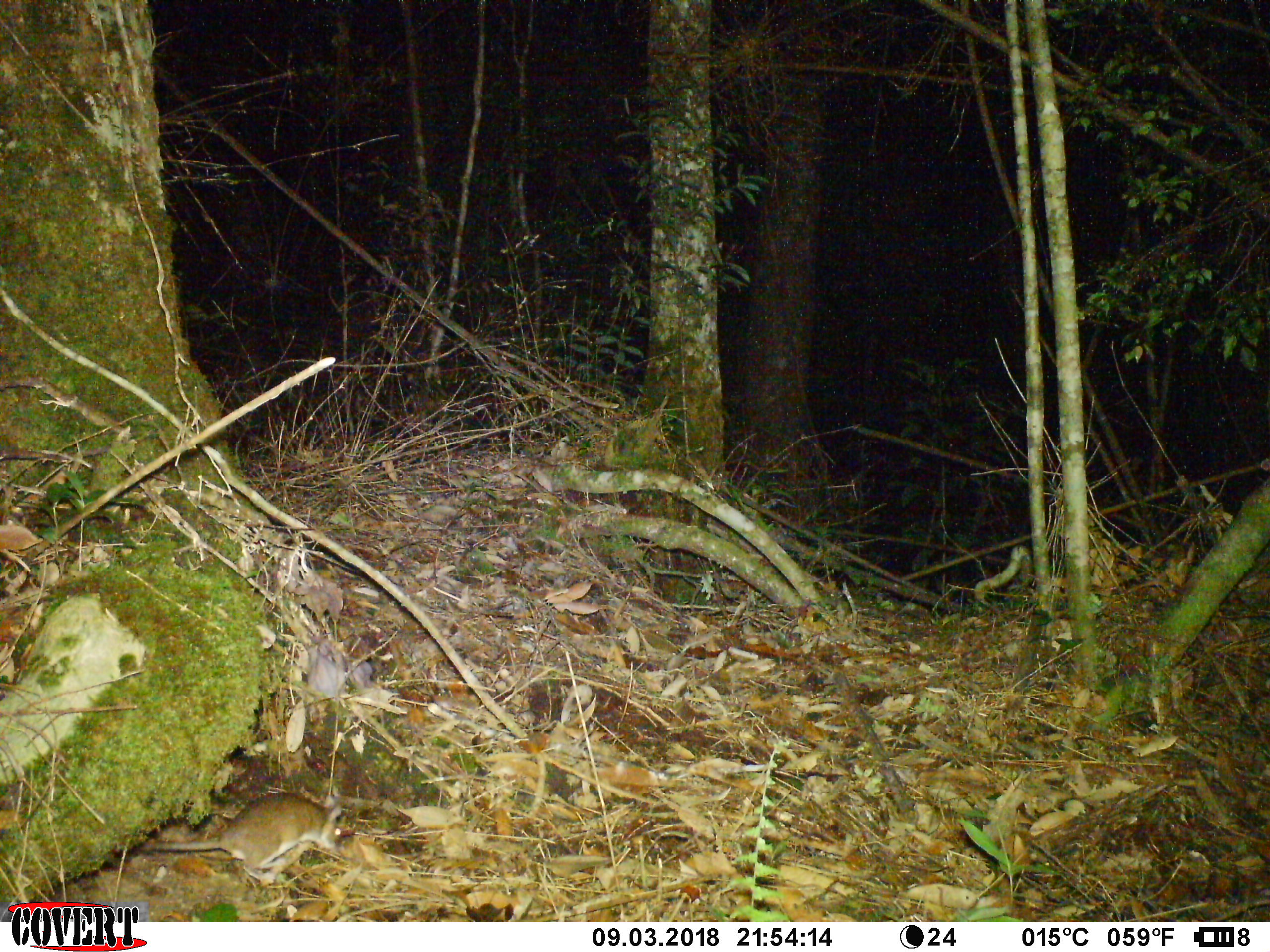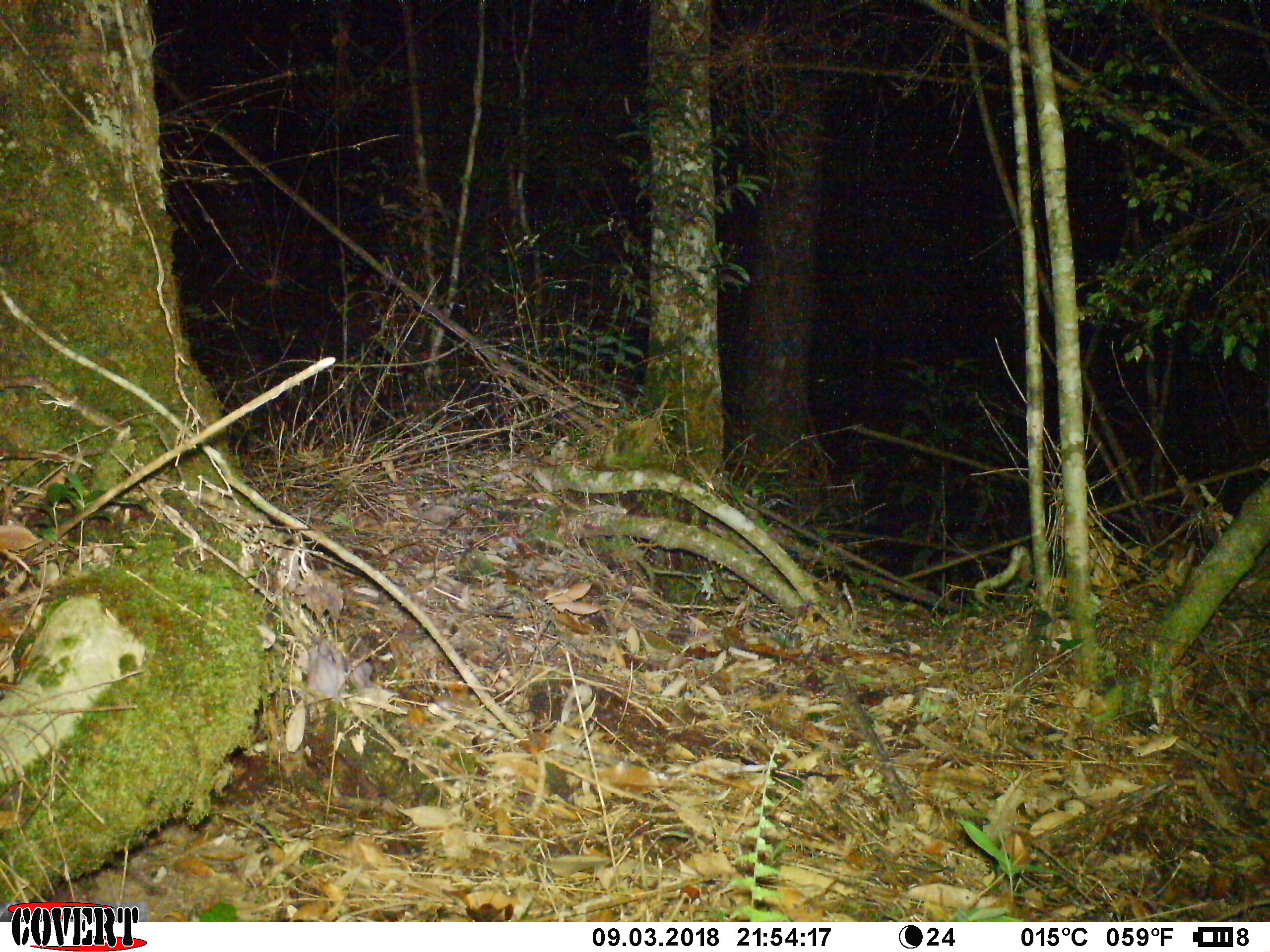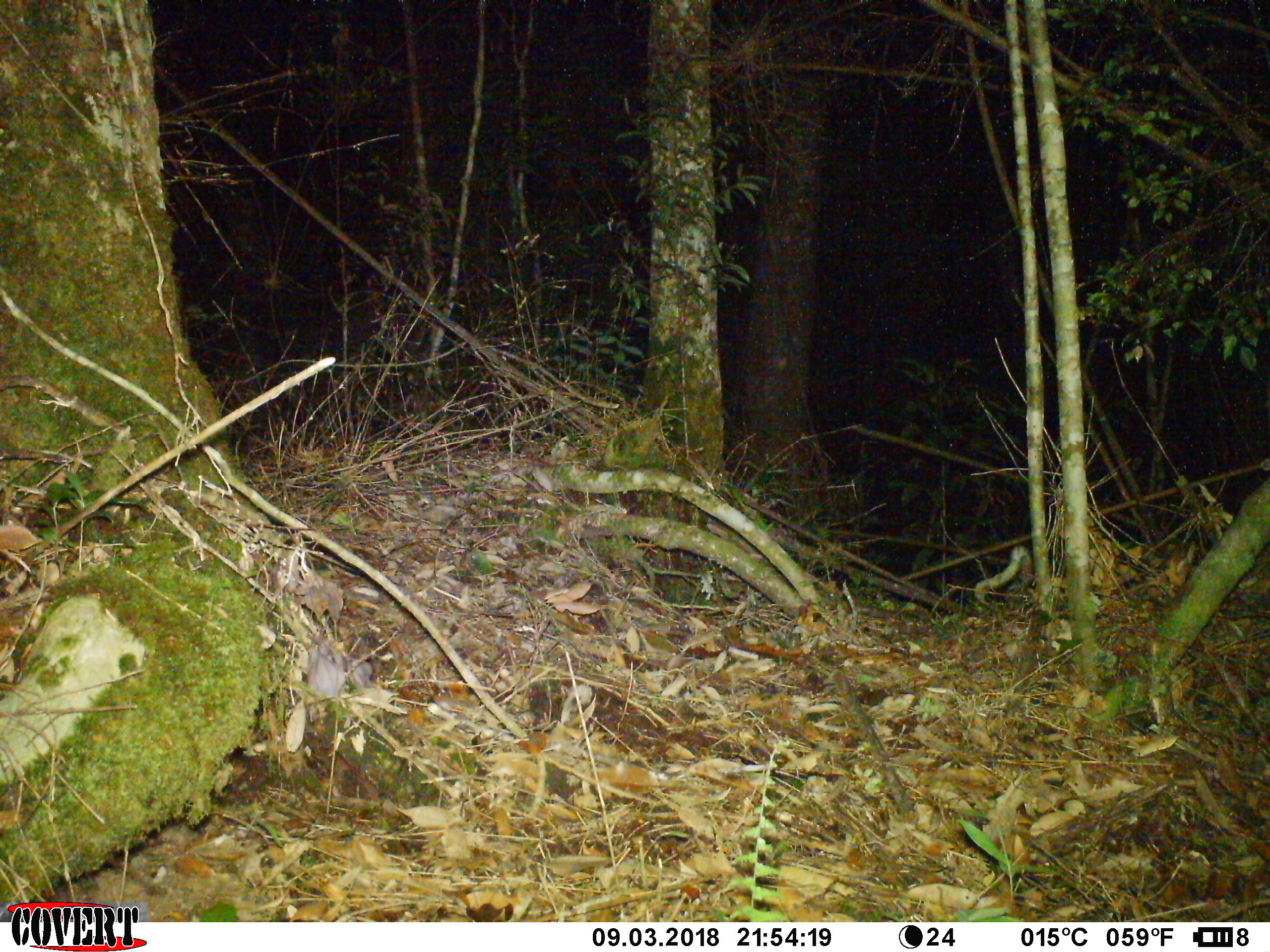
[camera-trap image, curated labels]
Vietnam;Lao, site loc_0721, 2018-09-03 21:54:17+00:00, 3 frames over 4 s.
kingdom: Animalia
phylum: Chordata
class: Mammalia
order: Rodentia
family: Muridae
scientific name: Muridae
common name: old-world mice and rats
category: unidentified murid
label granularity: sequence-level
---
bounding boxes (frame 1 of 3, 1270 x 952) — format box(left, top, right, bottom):
unidentified murid: box(138, 789, 345, 885)